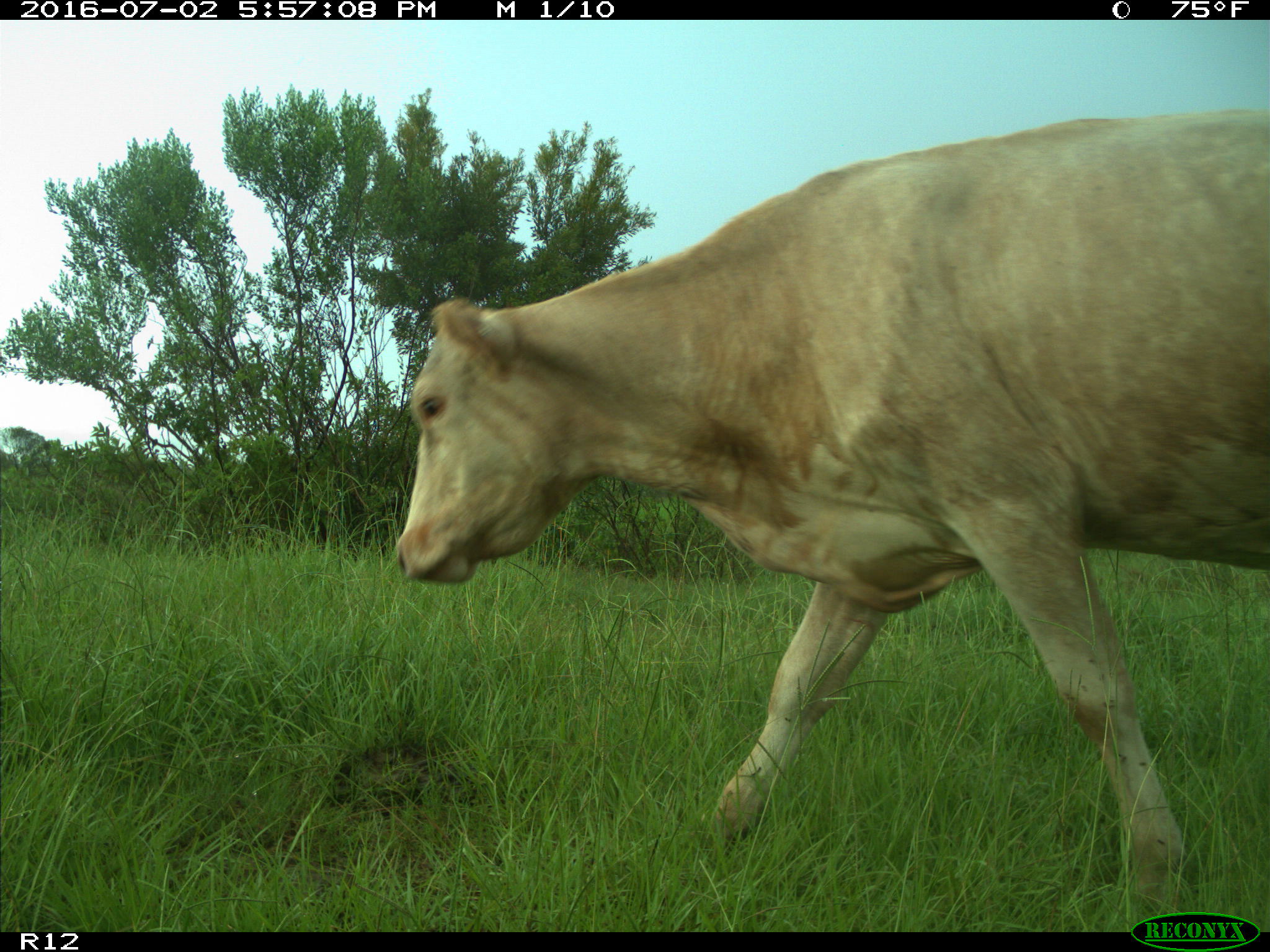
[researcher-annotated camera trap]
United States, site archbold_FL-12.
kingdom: Animalia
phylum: Chordata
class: Mammalia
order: Artiodactyla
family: Bovidae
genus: Bos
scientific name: Bos taurus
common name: domestic cow